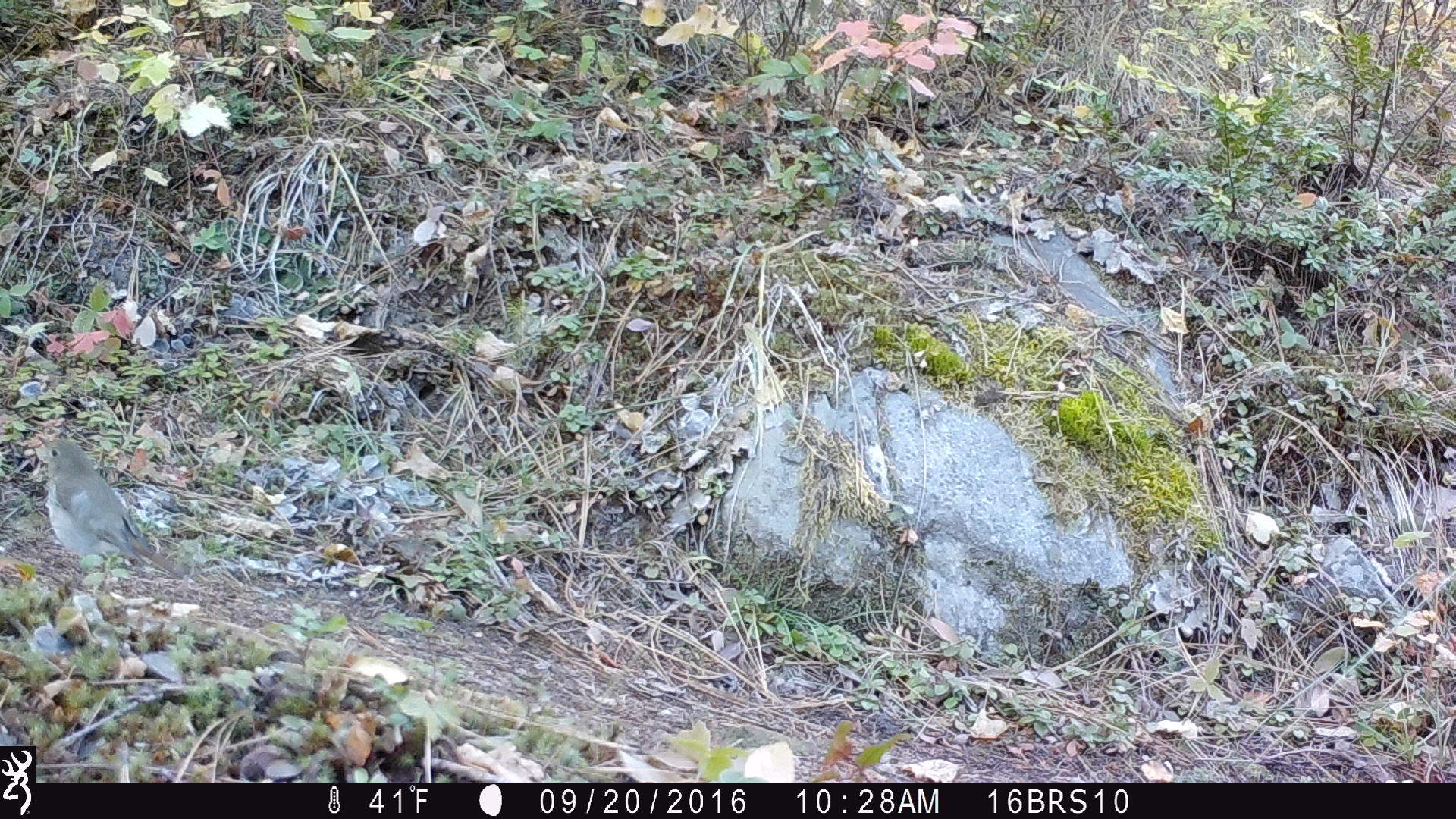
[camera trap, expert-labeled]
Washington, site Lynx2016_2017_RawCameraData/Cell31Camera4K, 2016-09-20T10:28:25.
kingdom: Animalia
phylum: Chordata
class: Aves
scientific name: Aves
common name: birds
Aves (birds). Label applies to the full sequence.